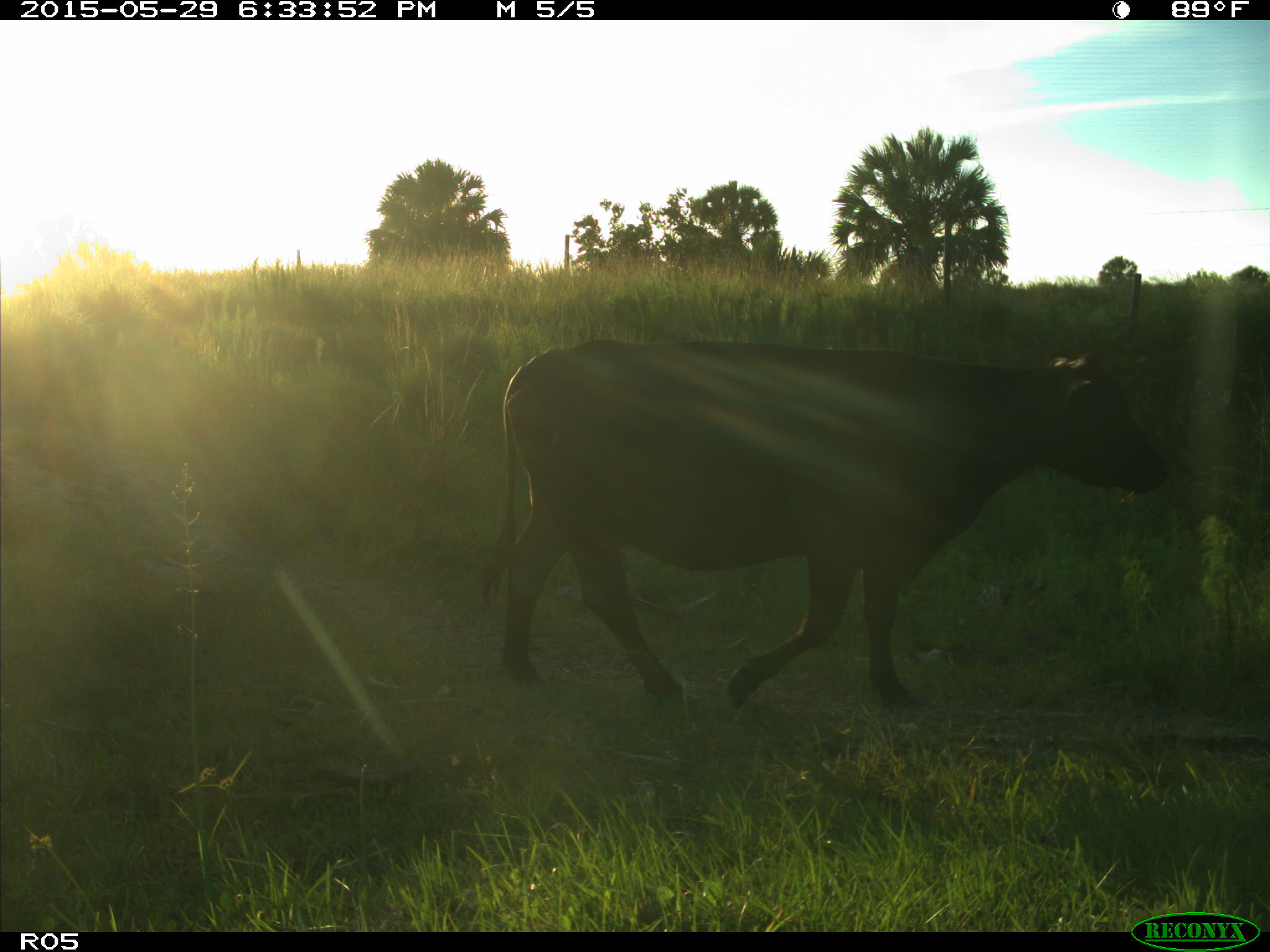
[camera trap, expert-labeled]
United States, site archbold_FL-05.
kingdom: Animalia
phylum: Chordata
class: Mammalia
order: Artiodactyla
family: Bovidae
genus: Bos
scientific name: Bos taurus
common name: domestic cow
Bos taurus (domestic cow).